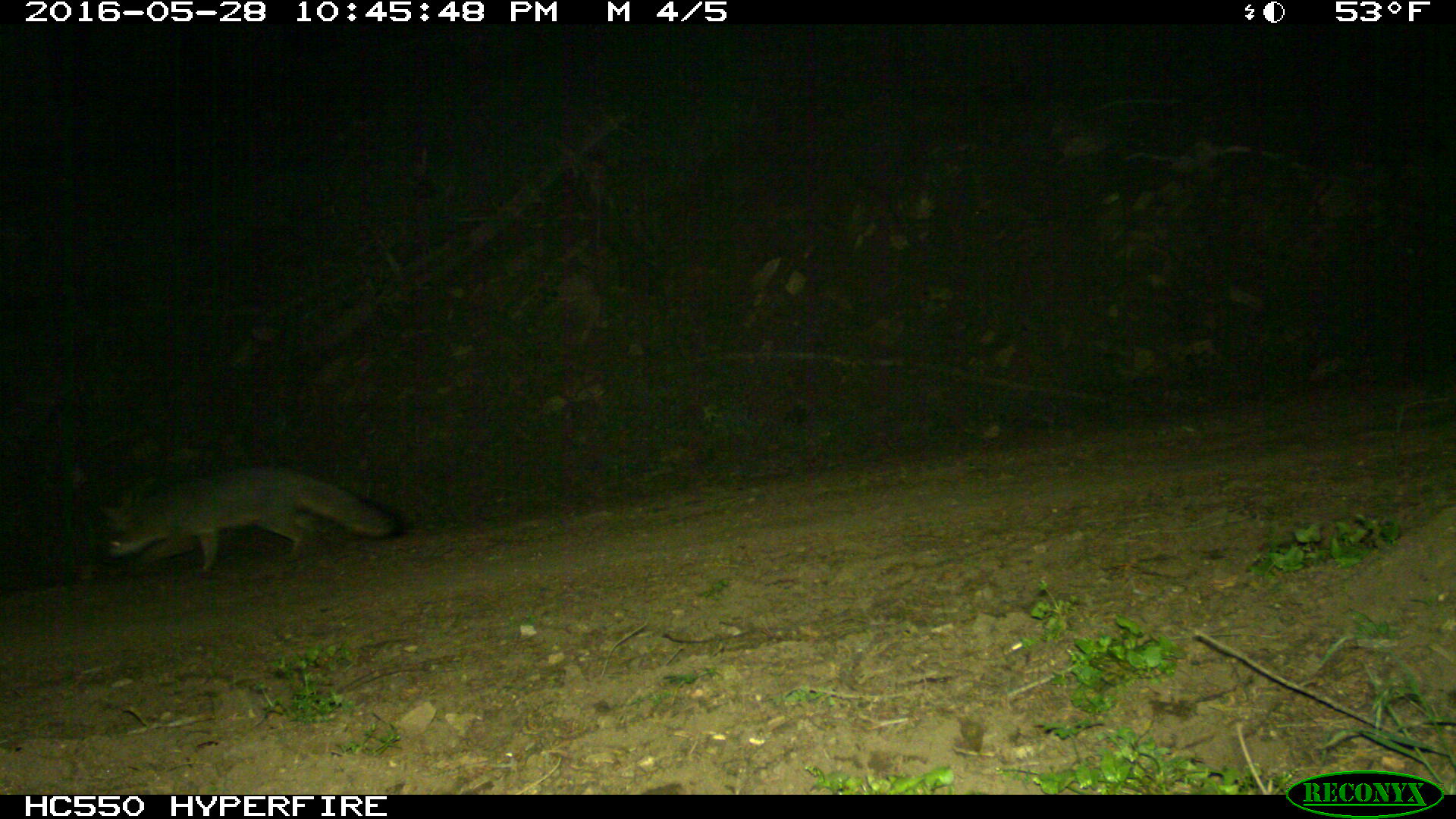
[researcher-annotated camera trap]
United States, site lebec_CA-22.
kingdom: Animalia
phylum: Chordata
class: Mammalia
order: Carnivora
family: Canidae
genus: Urocyon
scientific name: Urocyon cinereoargenteus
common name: gray fox